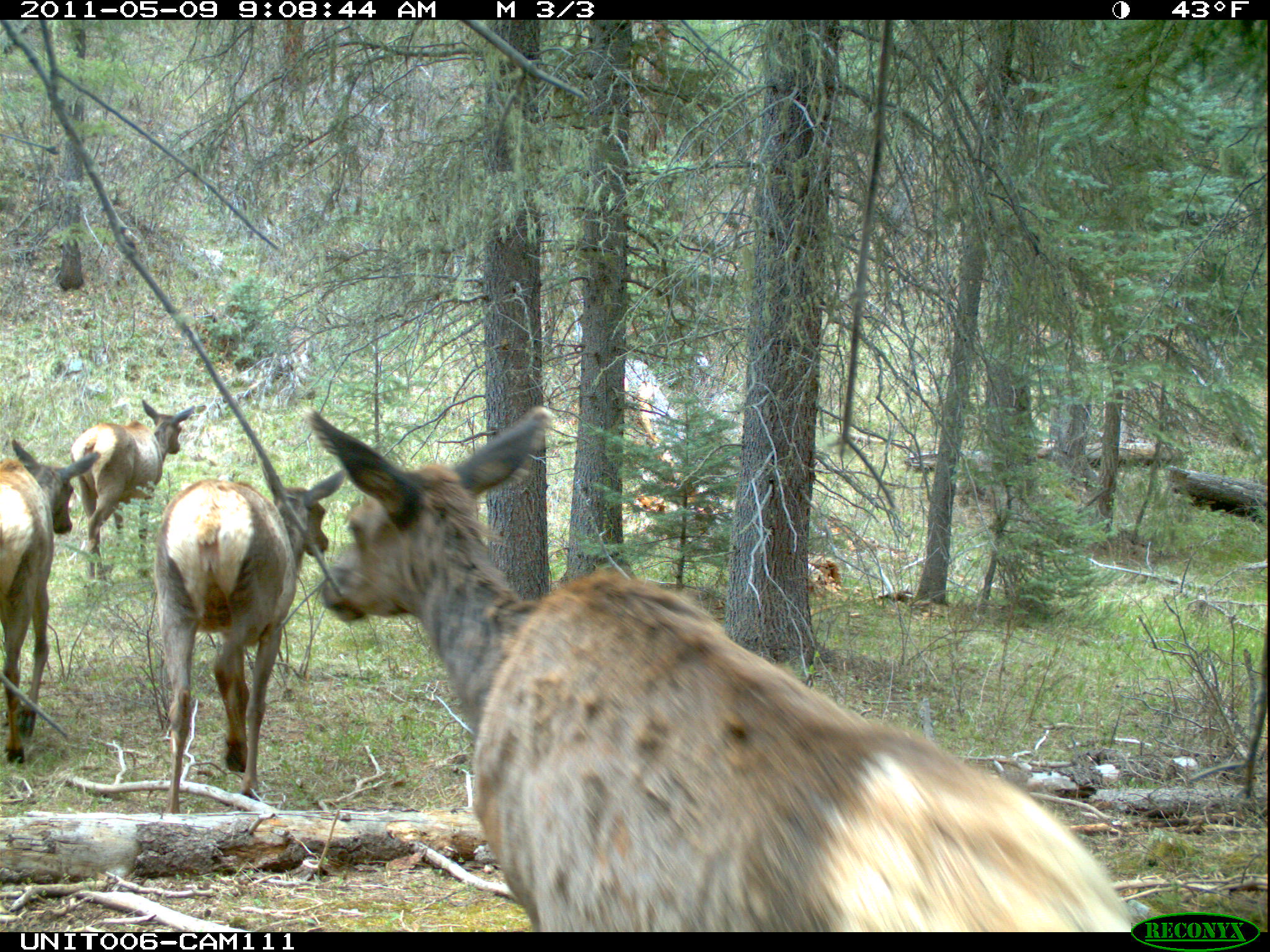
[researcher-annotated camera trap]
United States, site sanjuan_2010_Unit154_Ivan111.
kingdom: Animalia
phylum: Chordata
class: Mammalia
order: Artiodactyla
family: Cervidae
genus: Cervus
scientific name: Cervus elaphus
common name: red deer